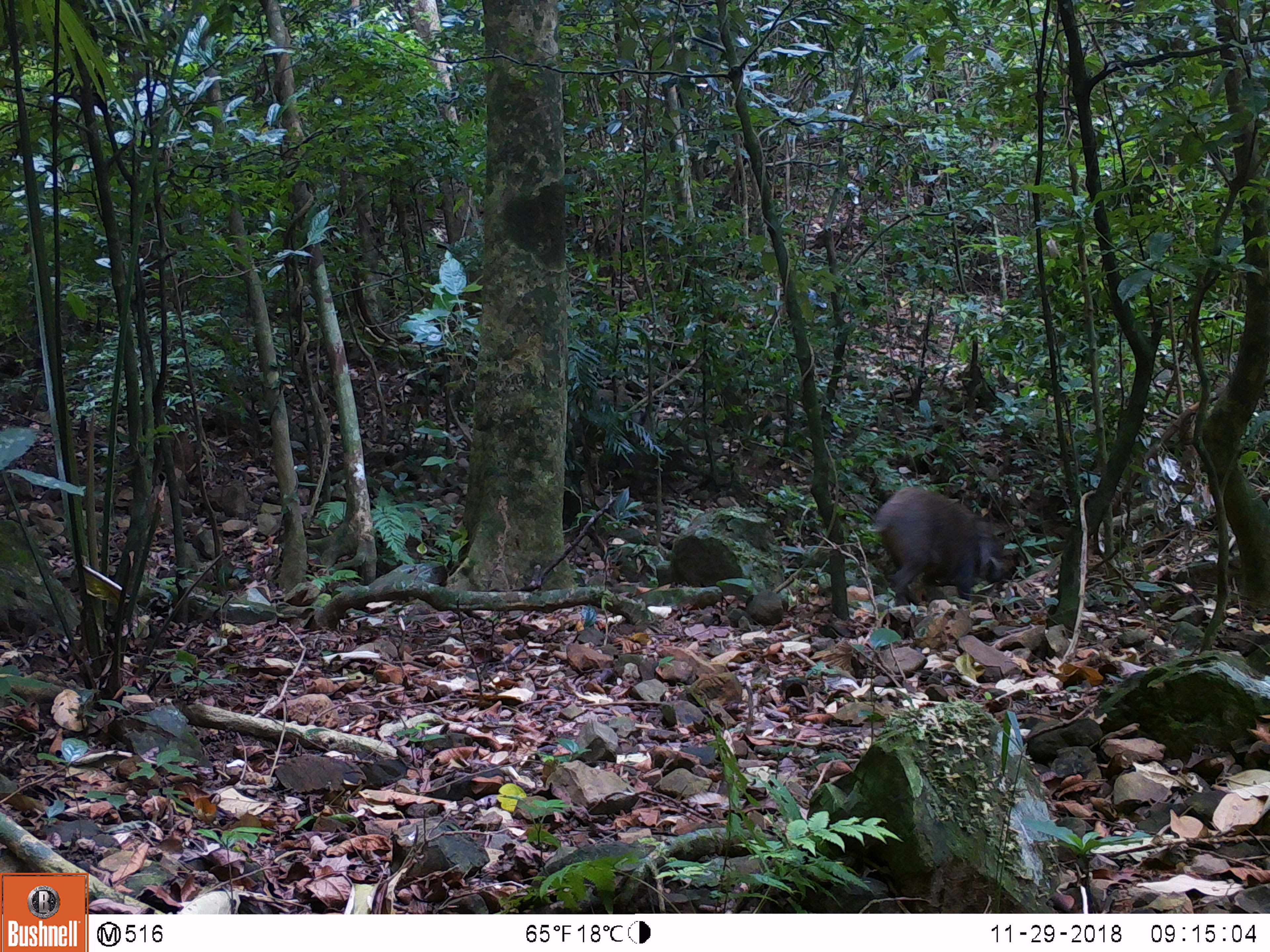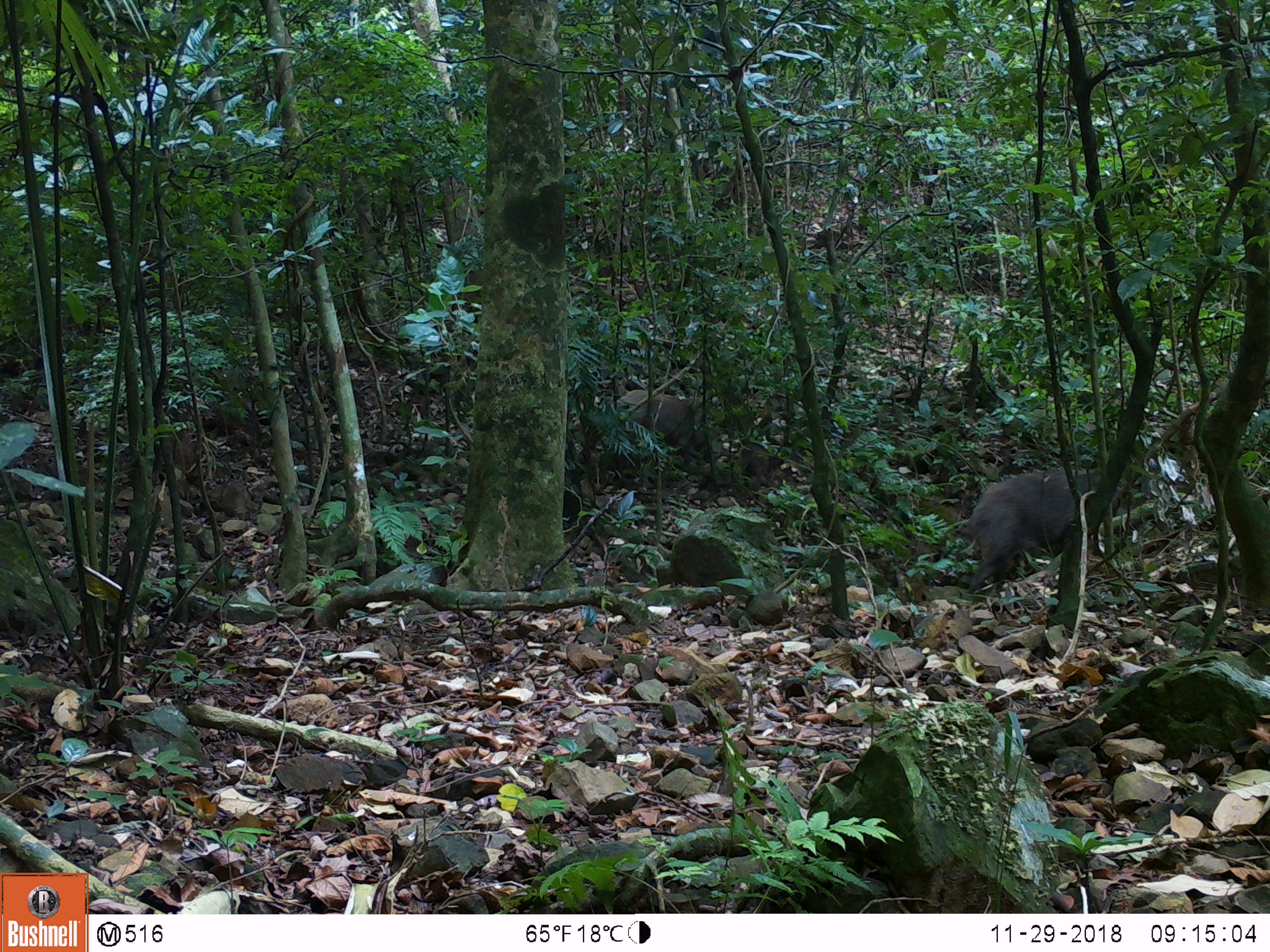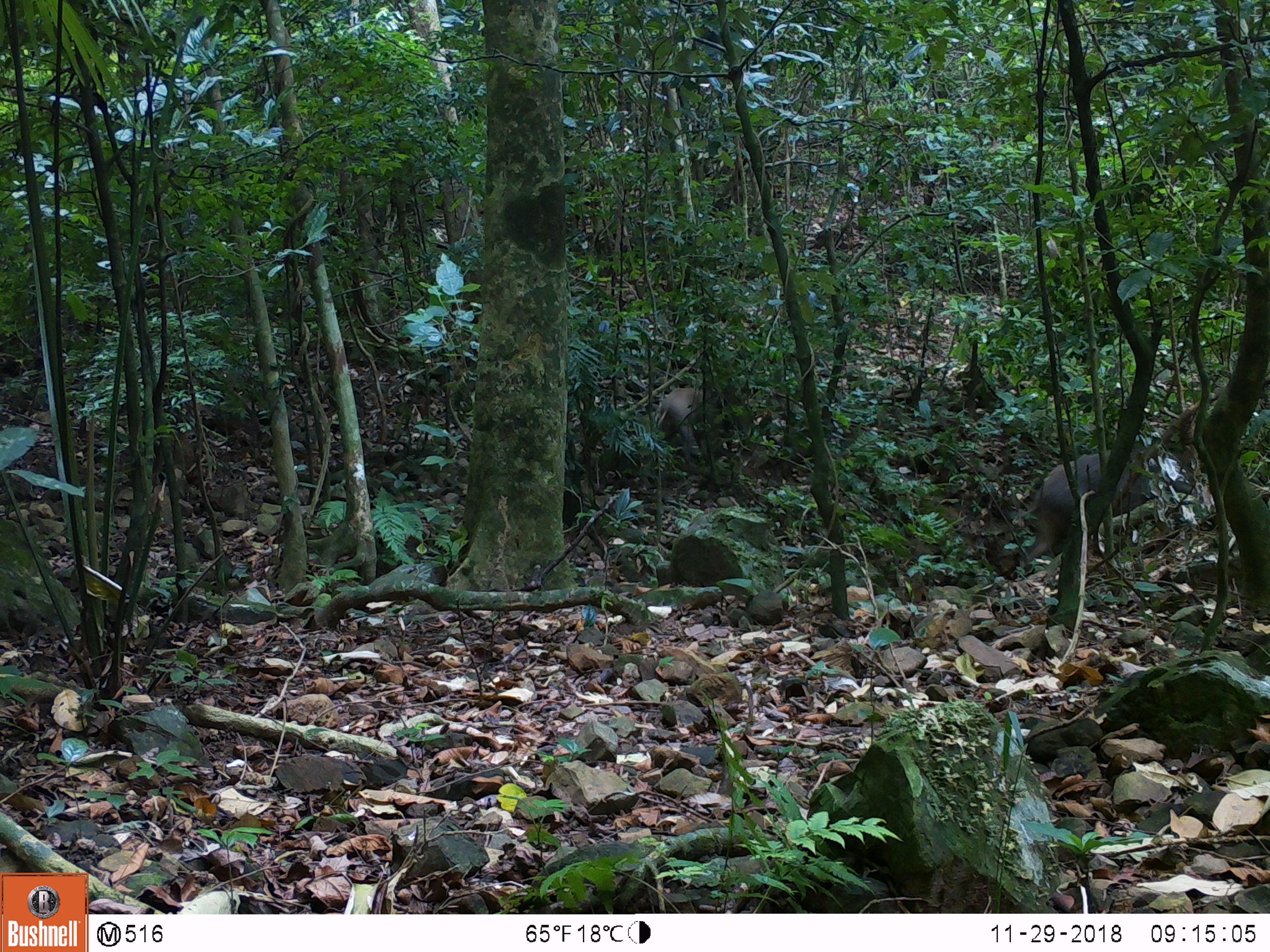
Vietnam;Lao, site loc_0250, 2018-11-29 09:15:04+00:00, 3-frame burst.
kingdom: Animalia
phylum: Chordata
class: Mammalia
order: Artiodactyla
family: Suidae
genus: Sus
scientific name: Sus scrofa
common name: eurasian wild pig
Eurasian wild pig (Sus scrofa). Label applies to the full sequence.